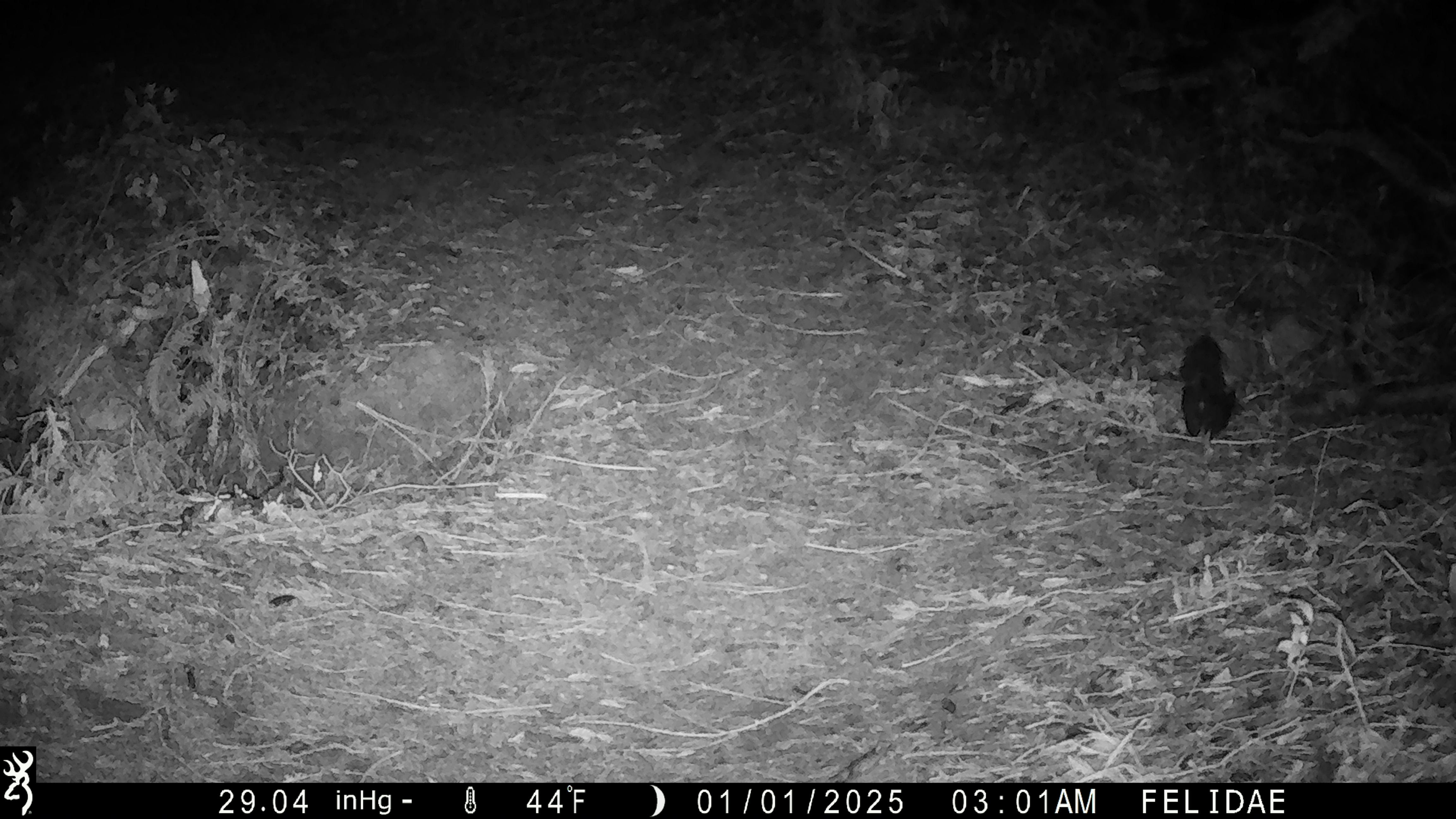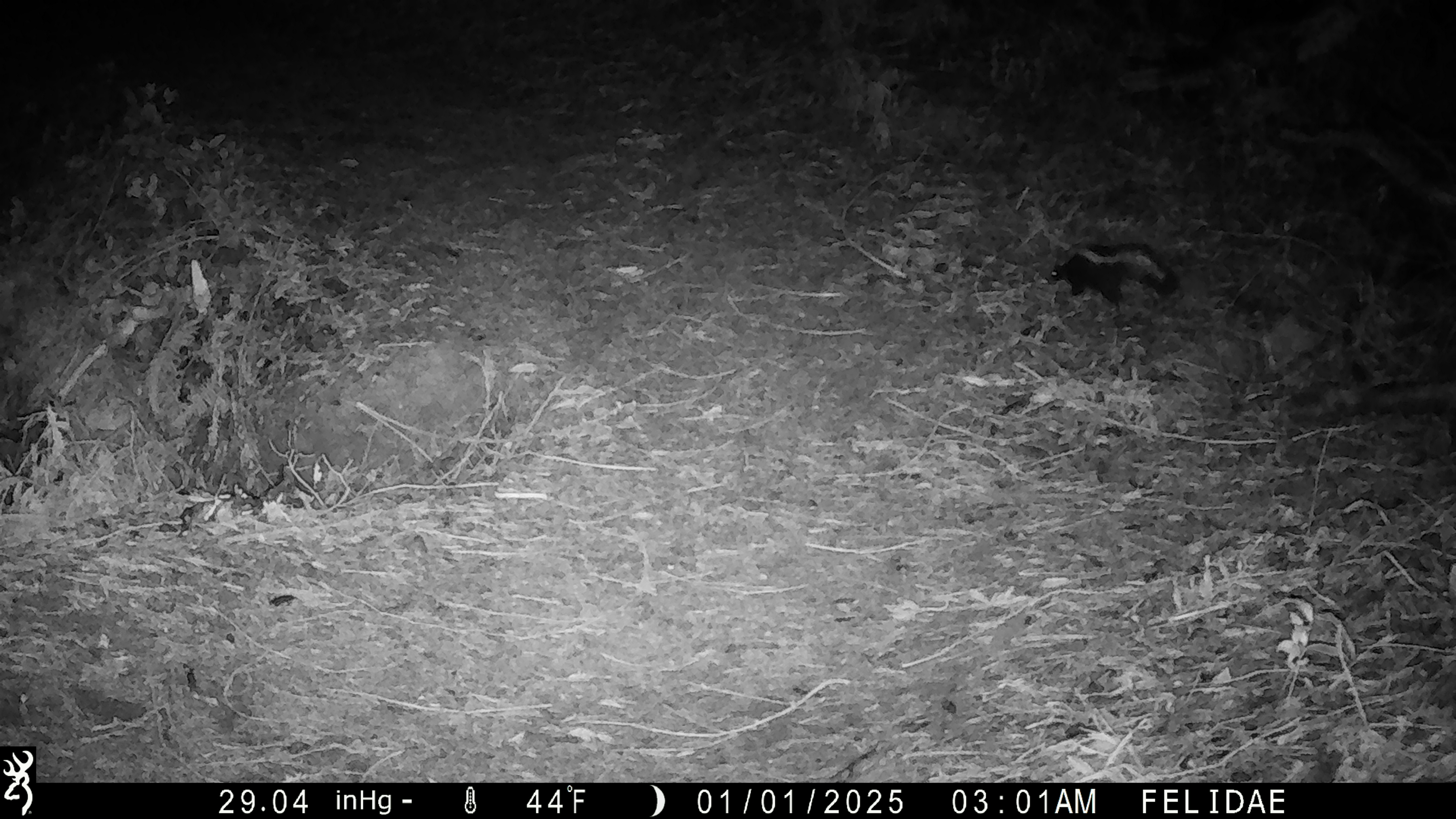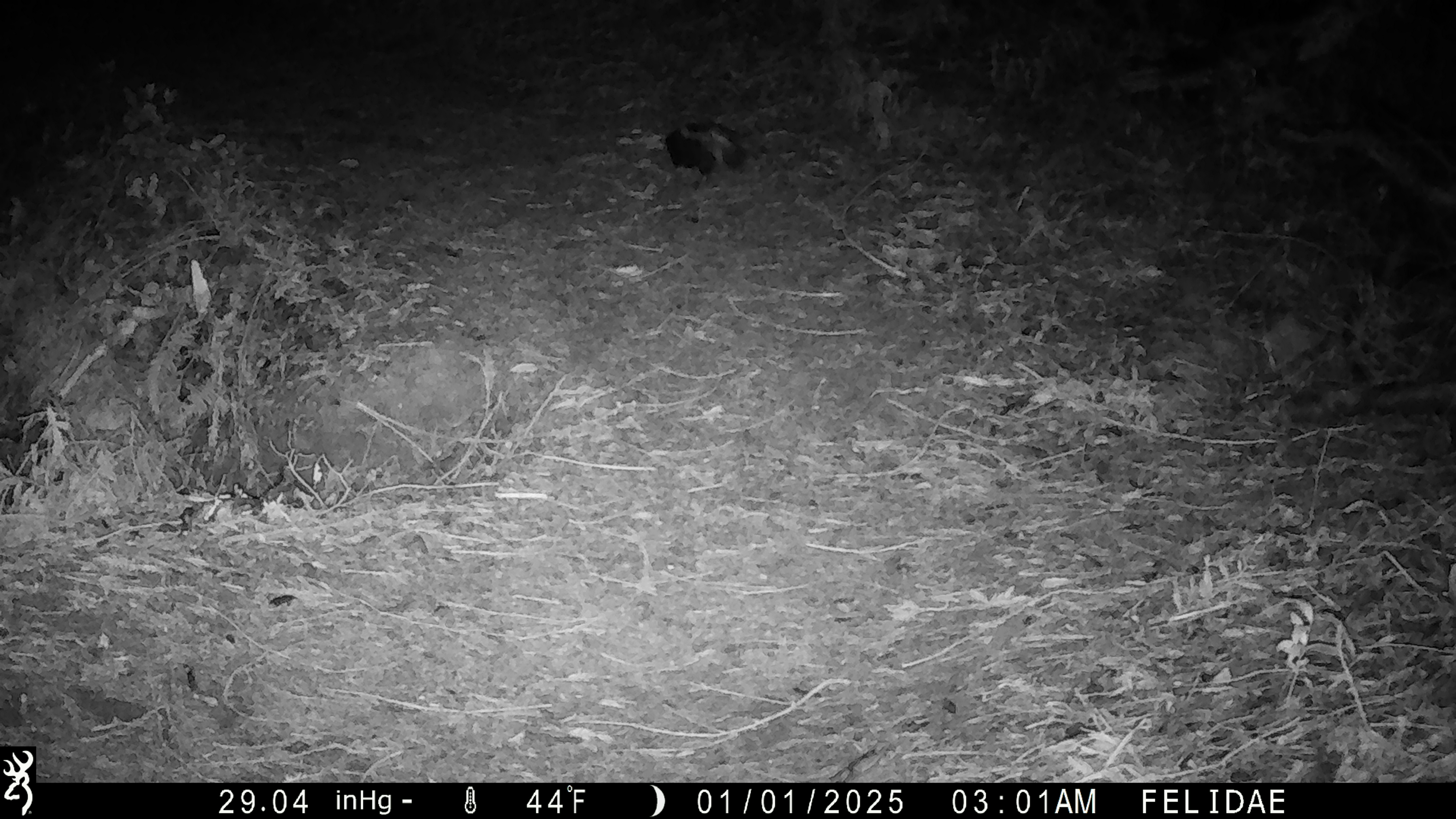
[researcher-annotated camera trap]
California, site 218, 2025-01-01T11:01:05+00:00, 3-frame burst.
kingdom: Animalia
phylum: Chordata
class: Mammalia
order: Carnivora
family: Mephitidae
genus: Mephitis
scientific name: Mephitis mephitis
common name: striped skunk